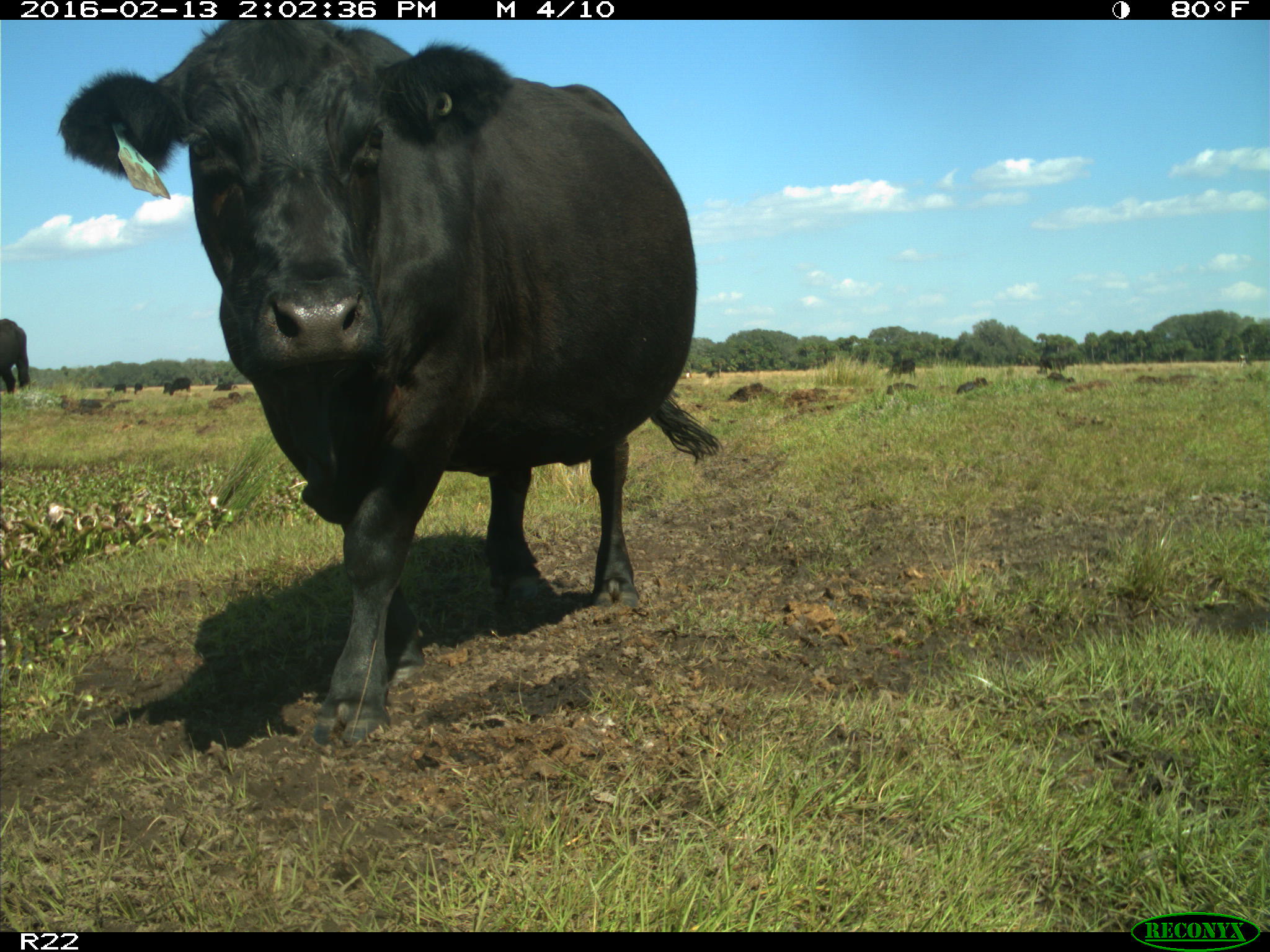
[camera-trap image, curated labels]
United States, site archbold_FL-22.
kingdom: Animalia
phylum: Chordata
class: Mammalia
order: Artiodactyla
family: Bovidae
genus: Bos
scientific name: Bos taurus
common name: domestic cow